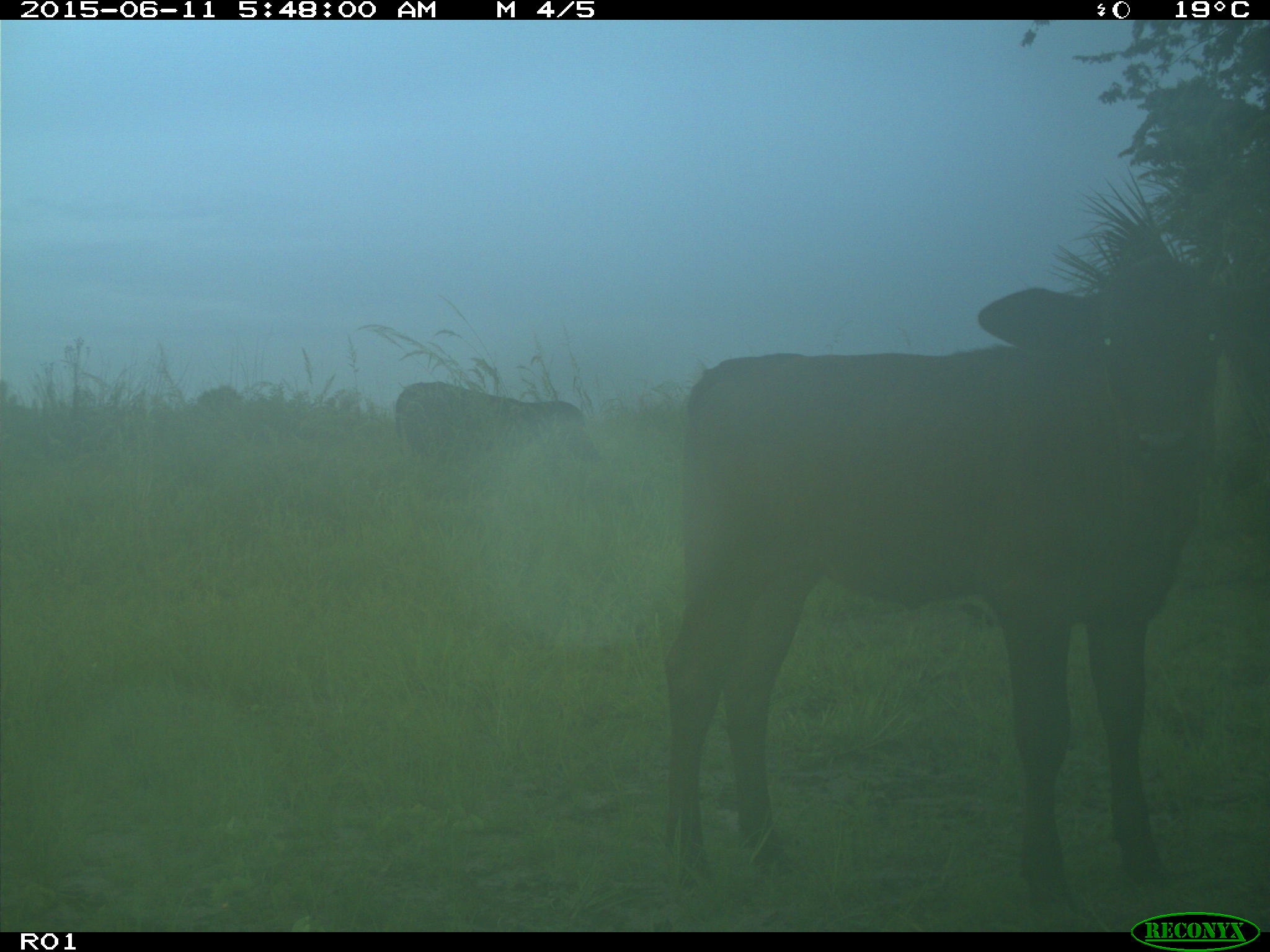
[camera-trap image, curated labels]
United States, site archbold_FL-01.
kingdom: Animalia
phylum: Chordata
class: Mammalia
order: Artiodactyla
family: Bovidae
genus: Bos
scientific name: Bos taurus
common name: domestic cow